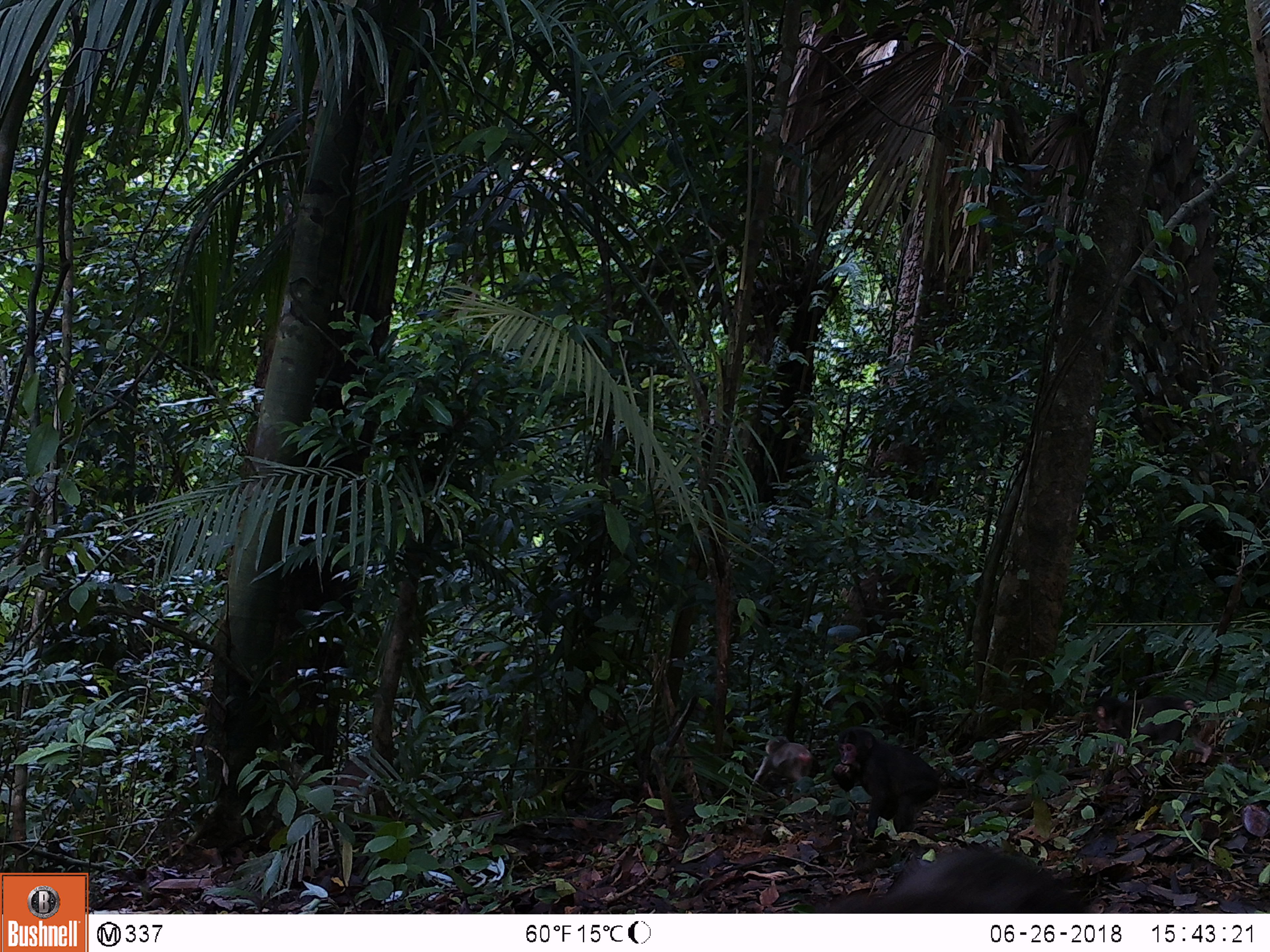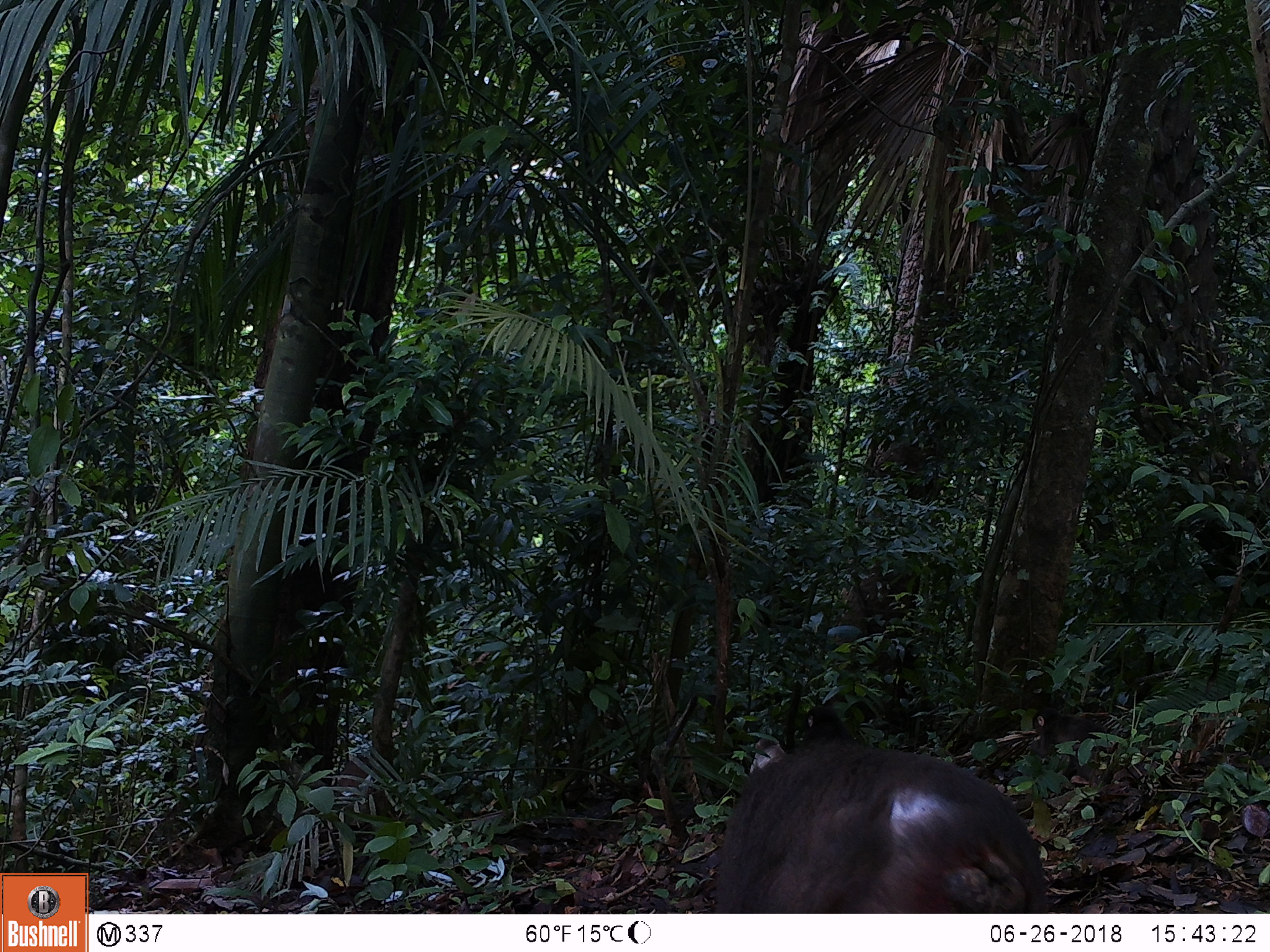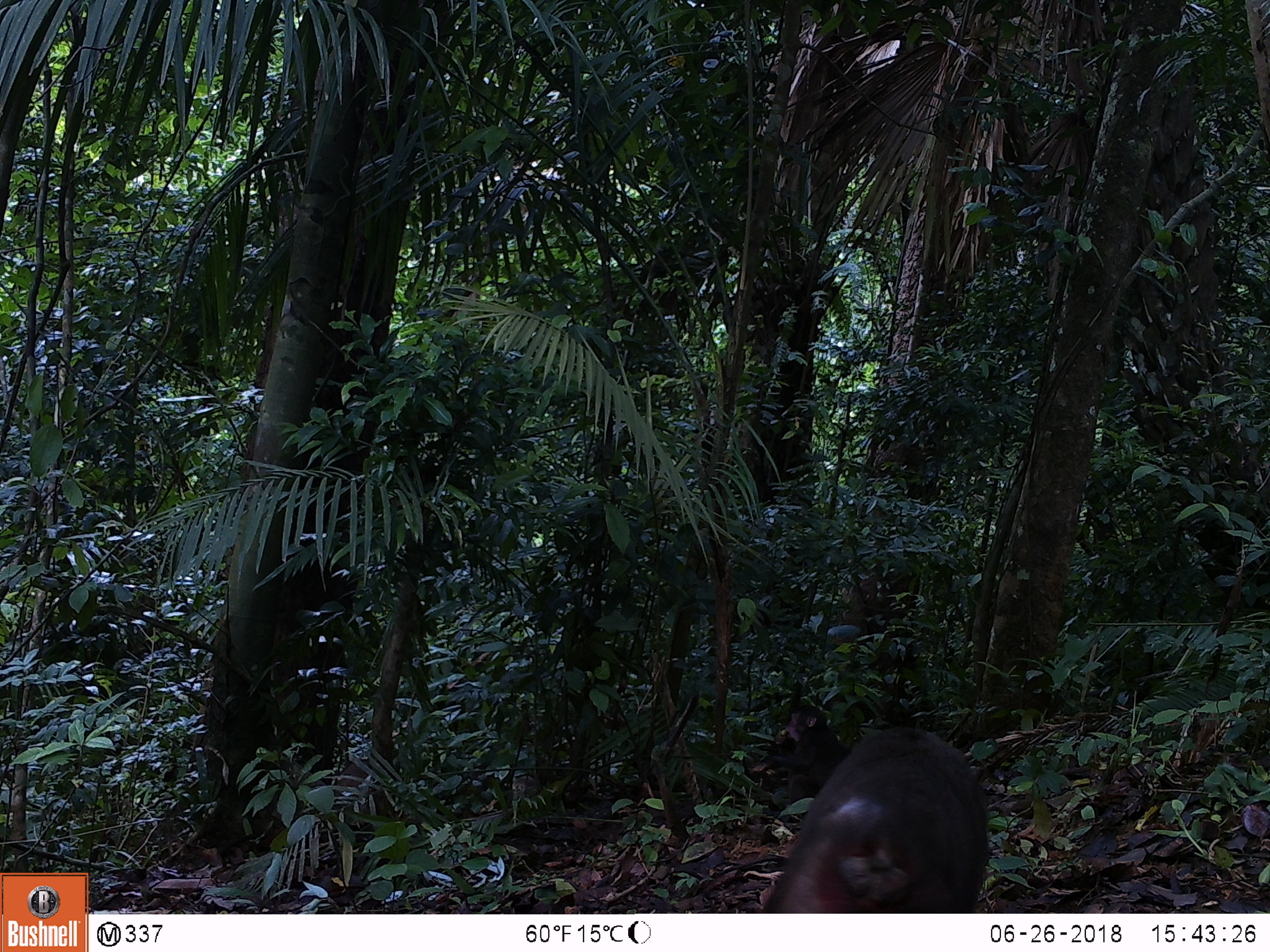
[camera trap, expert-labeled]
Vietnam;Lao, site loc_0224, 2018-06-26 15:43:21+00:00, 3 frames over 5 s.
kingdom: Animalia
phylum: Chordata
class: Mammalia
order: Primates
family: Cercopithecidae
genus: Macaca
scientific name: Macaca arctoides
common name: stump-tailed macaque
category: stump tailed macaque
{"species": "stump tailed macaque (stump-tailed macaque) (Macaca arctoides)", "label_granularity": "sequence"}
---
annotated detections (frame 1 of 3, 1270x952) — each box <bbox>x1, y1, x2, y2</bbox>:
stump tailed macaque: <bbox>815, 844, 1089, 912</bbox>; <bbox>831, 725, 941, 838</bbox>; <bbox>749, 735, 814, 787</bbox>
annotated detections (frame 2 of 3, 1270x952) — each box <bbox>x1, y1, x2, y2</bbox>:
stump tailed macaque: <bbox>712, 699, 1047, 913</bbox>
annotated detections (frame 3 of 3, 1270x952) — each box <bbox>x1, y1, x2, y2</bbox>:
stump tailed macaque: <bbox>759, 721, 990, 913</bbox>; <bbox>748, 704, 851, 808</bbox>